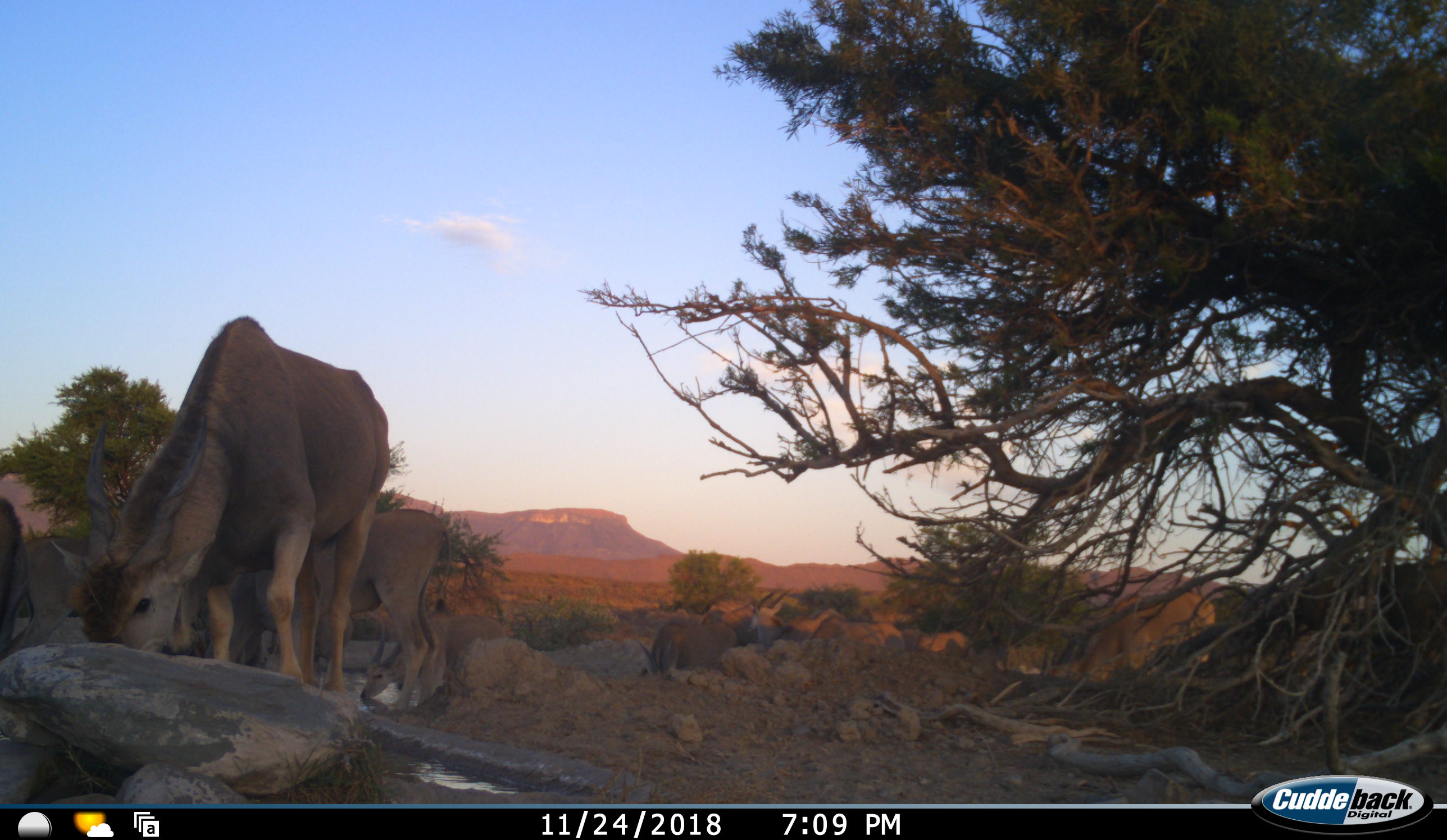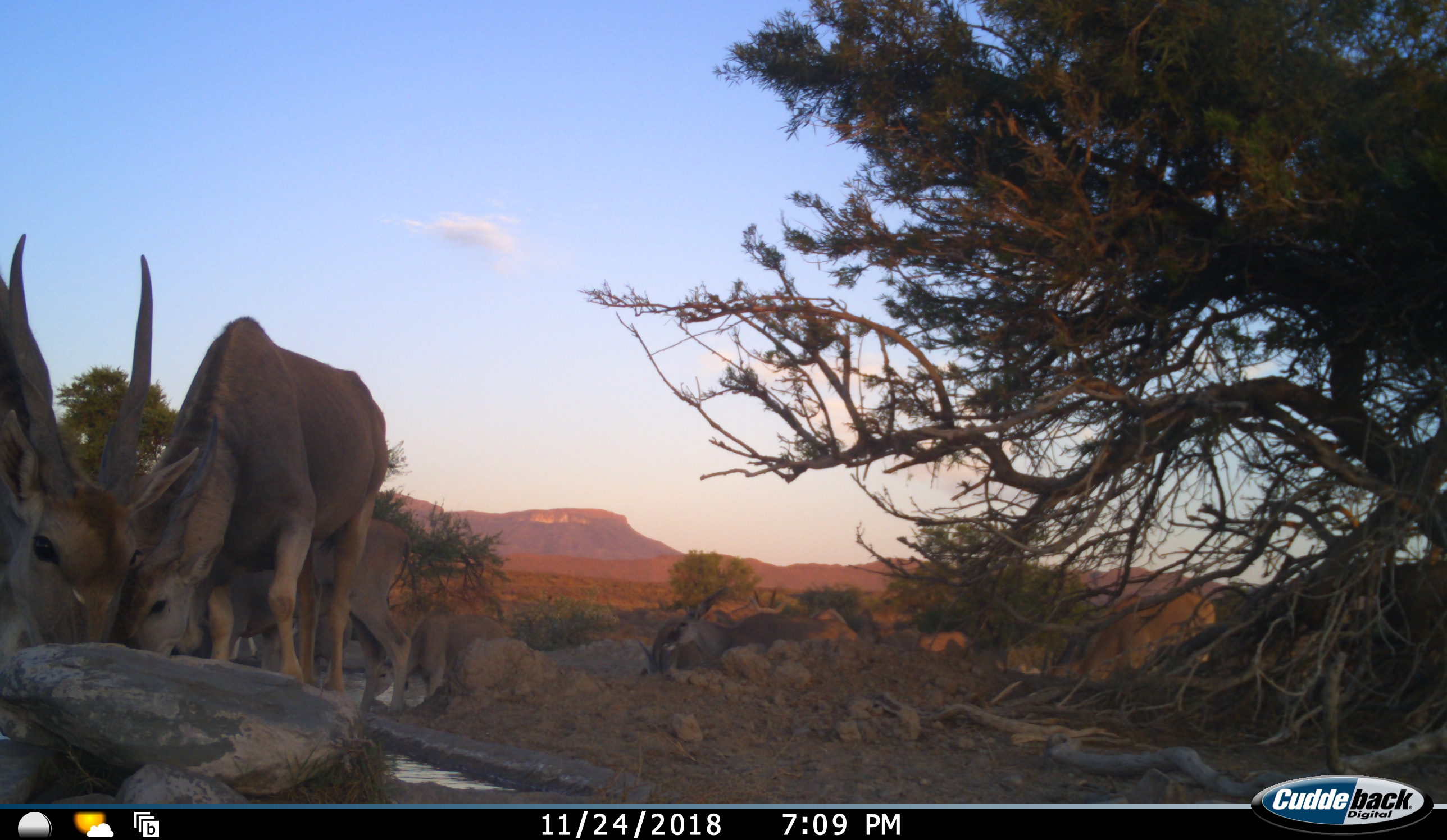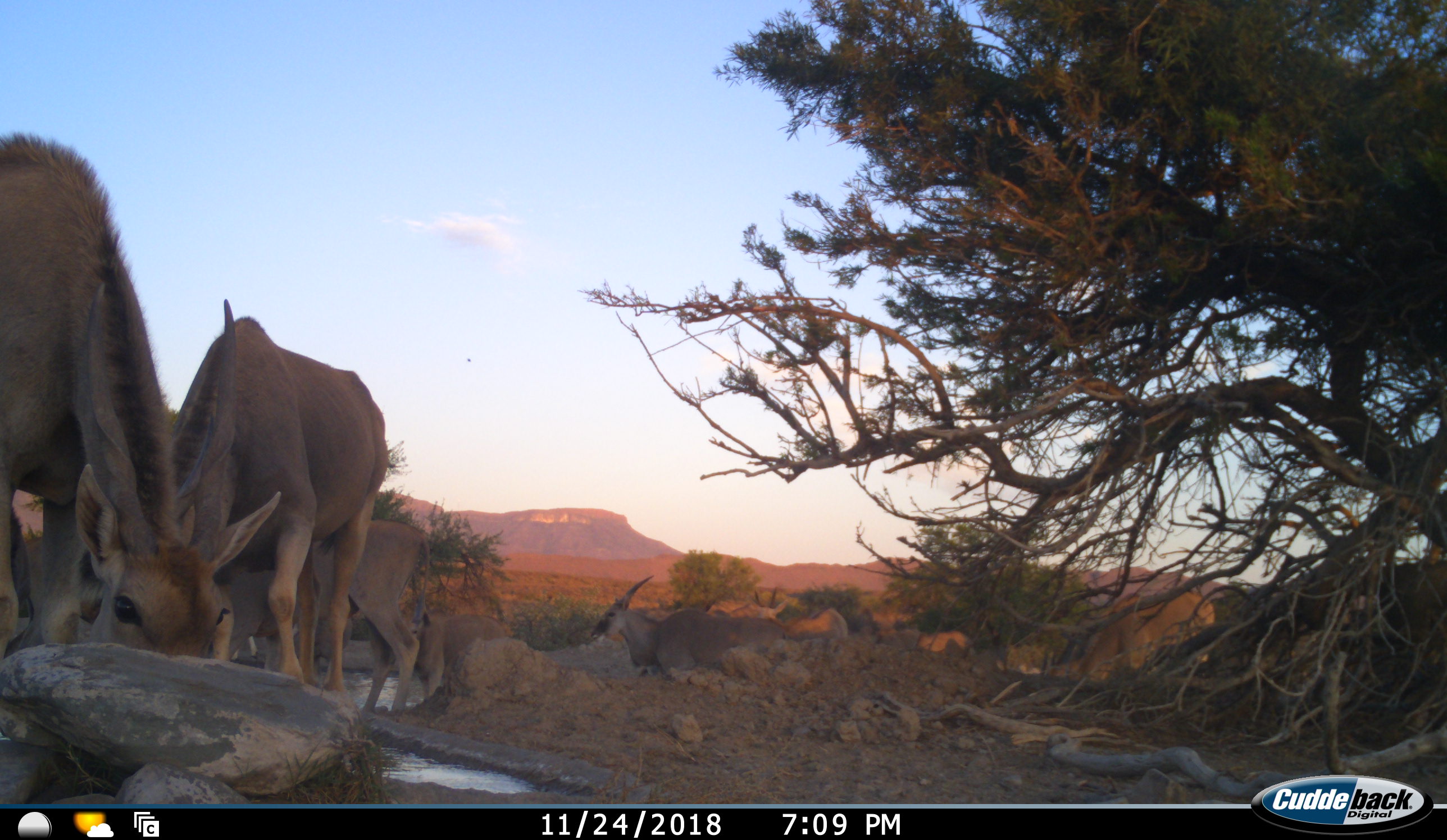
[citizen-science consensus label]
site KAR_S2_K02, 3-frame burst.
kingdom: Animalia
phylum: Chordata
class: Mammalia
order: Artiodactyla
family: Bovidae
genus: Tragelaphus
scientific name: Tragelaphus oryx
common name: eland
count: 8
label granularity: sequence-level